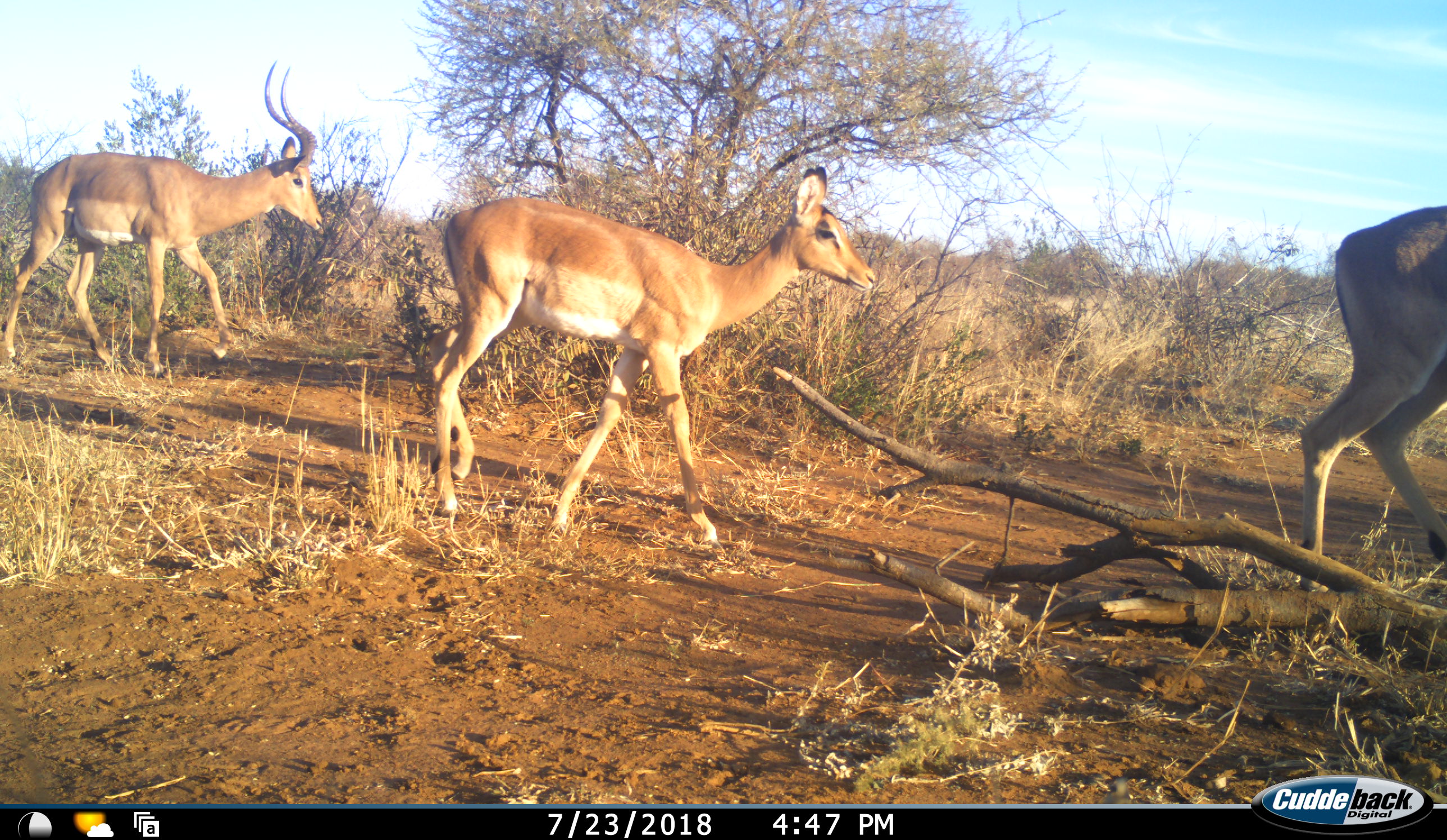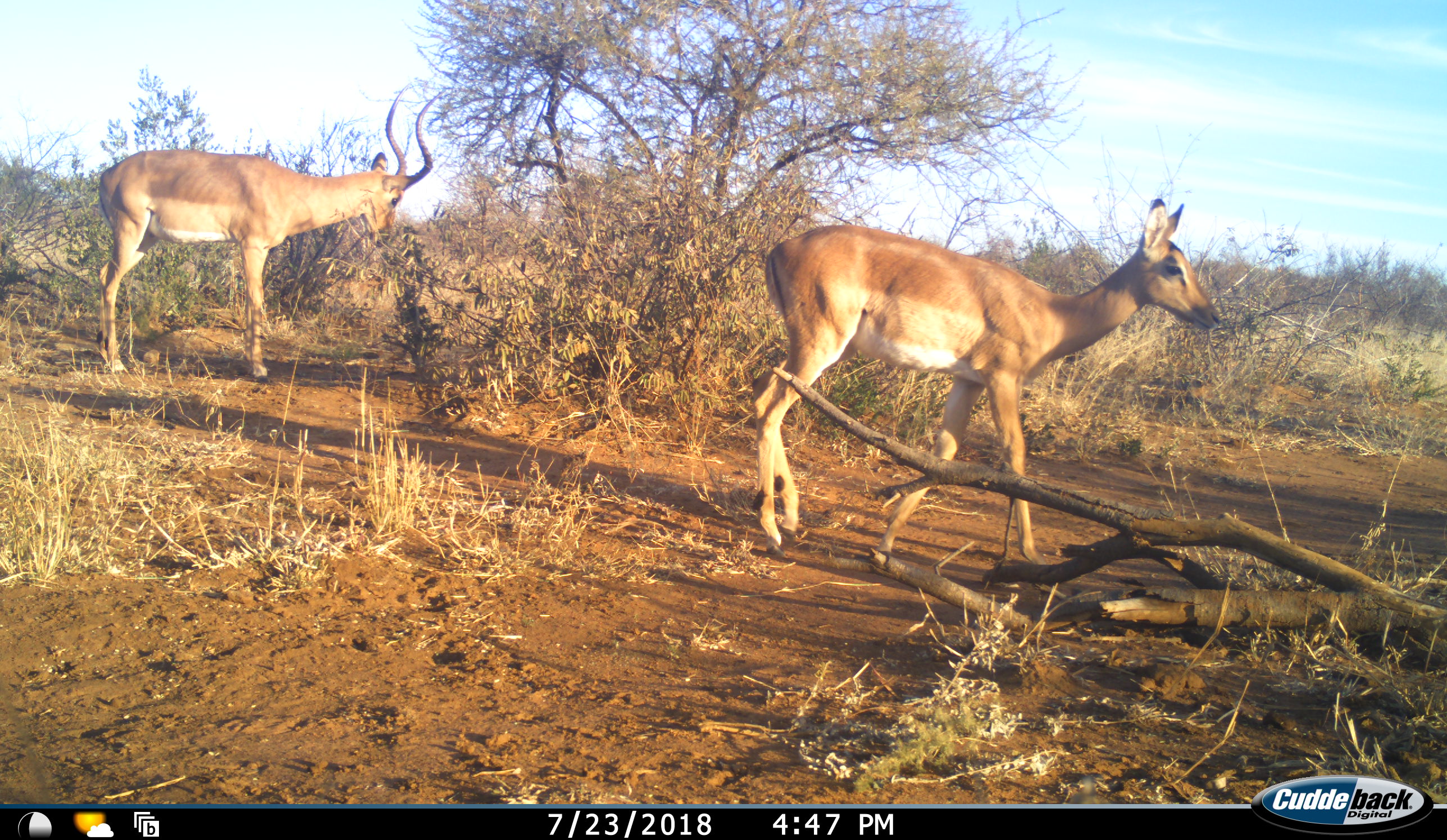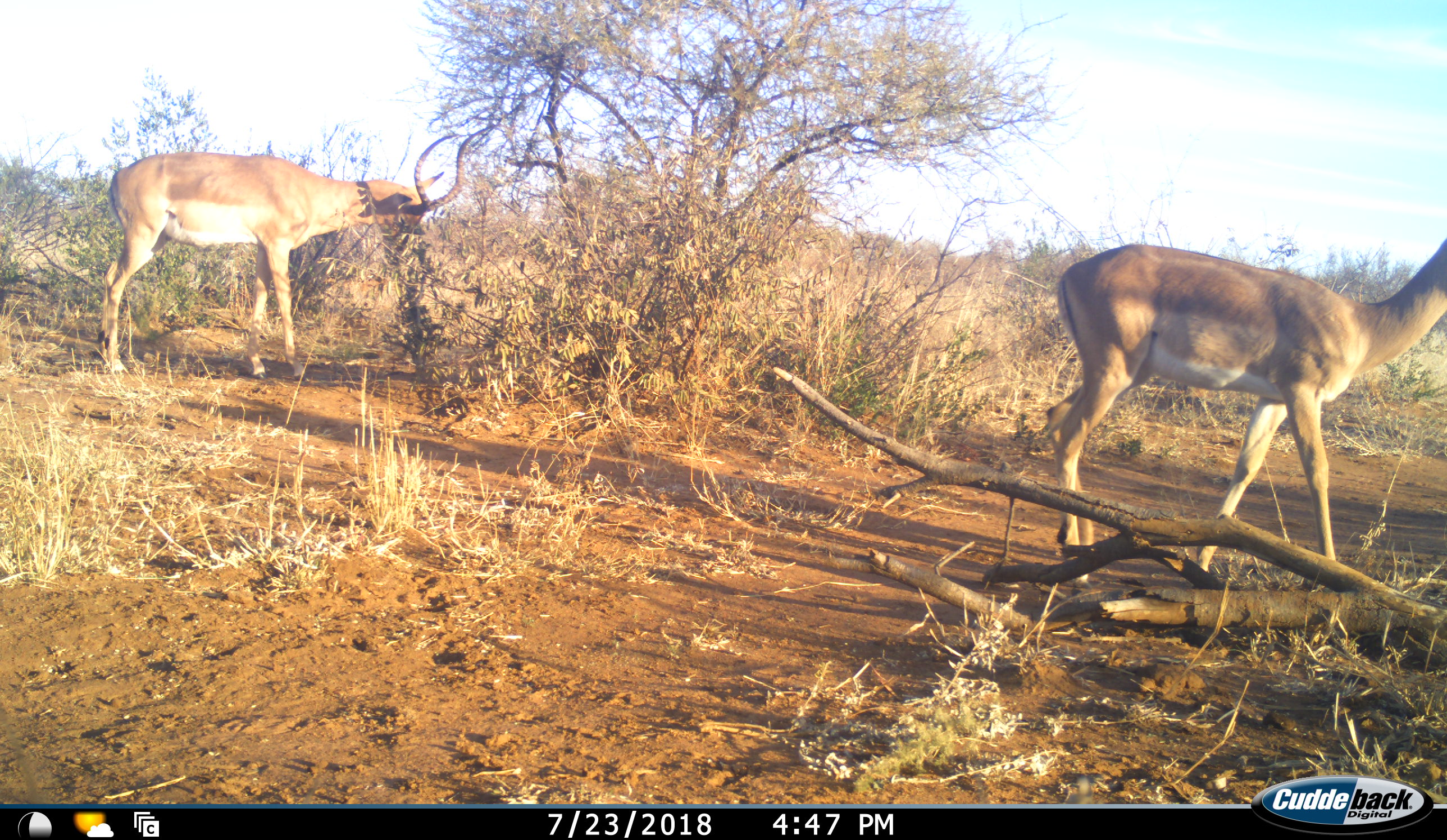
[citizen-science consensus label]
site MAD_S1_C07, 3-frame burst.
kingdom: Animalia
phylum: Chordata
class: Mammalia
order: Artiodactyla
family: Bovidae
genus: Aepyceros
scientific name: Aepyceros melampus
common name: impala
Impala (Aepyceros melampus), count 3. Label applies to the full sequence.